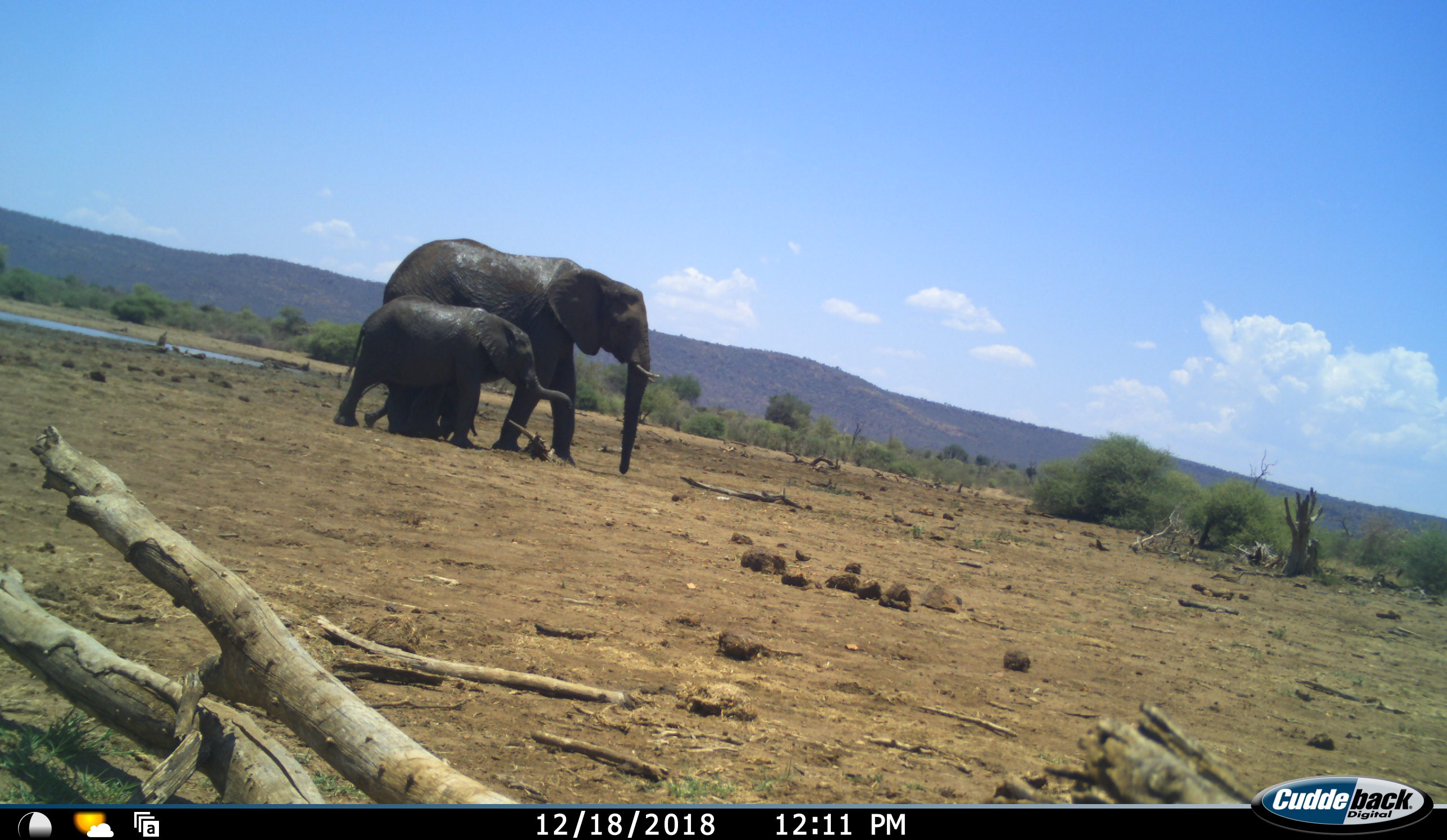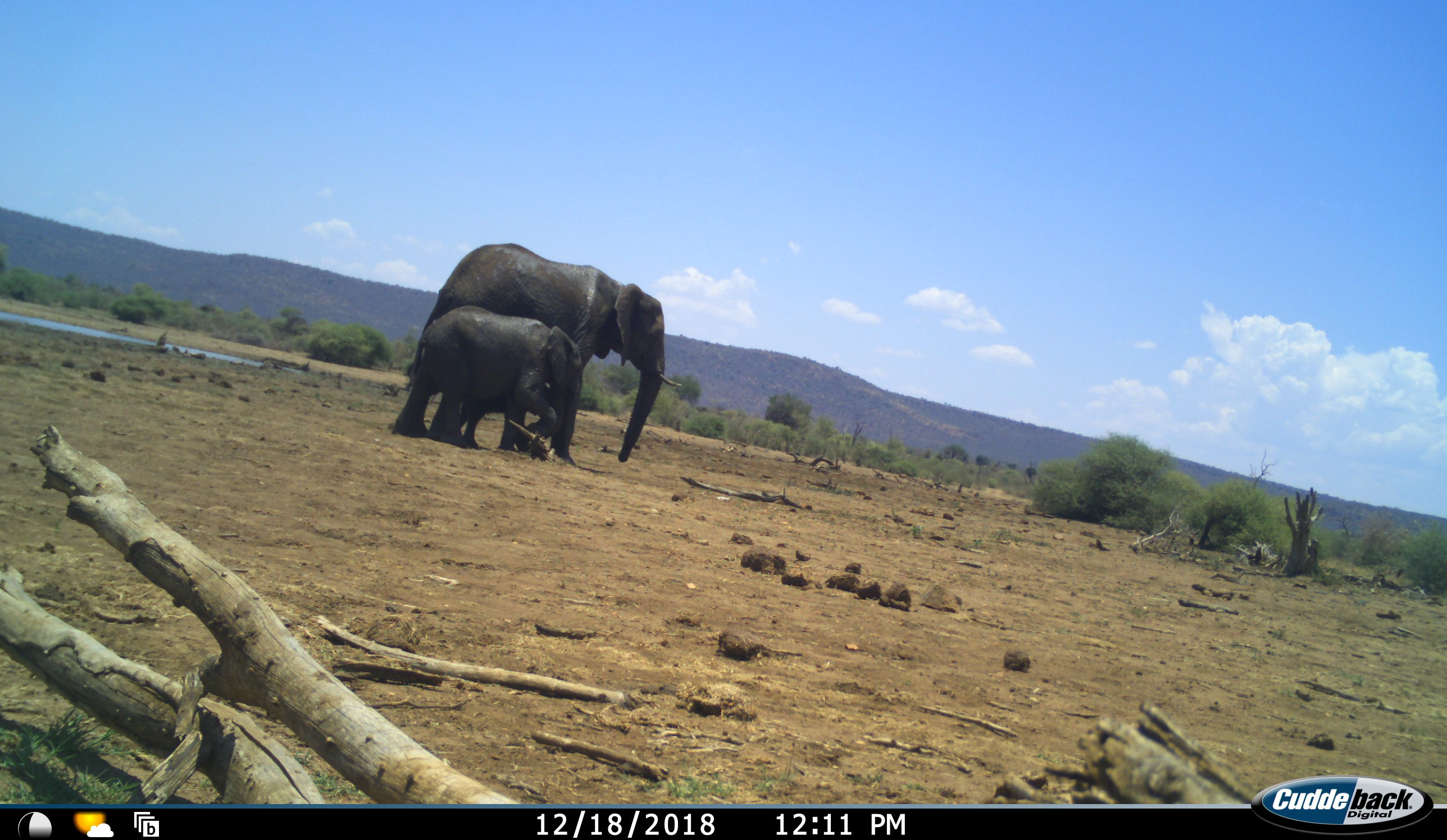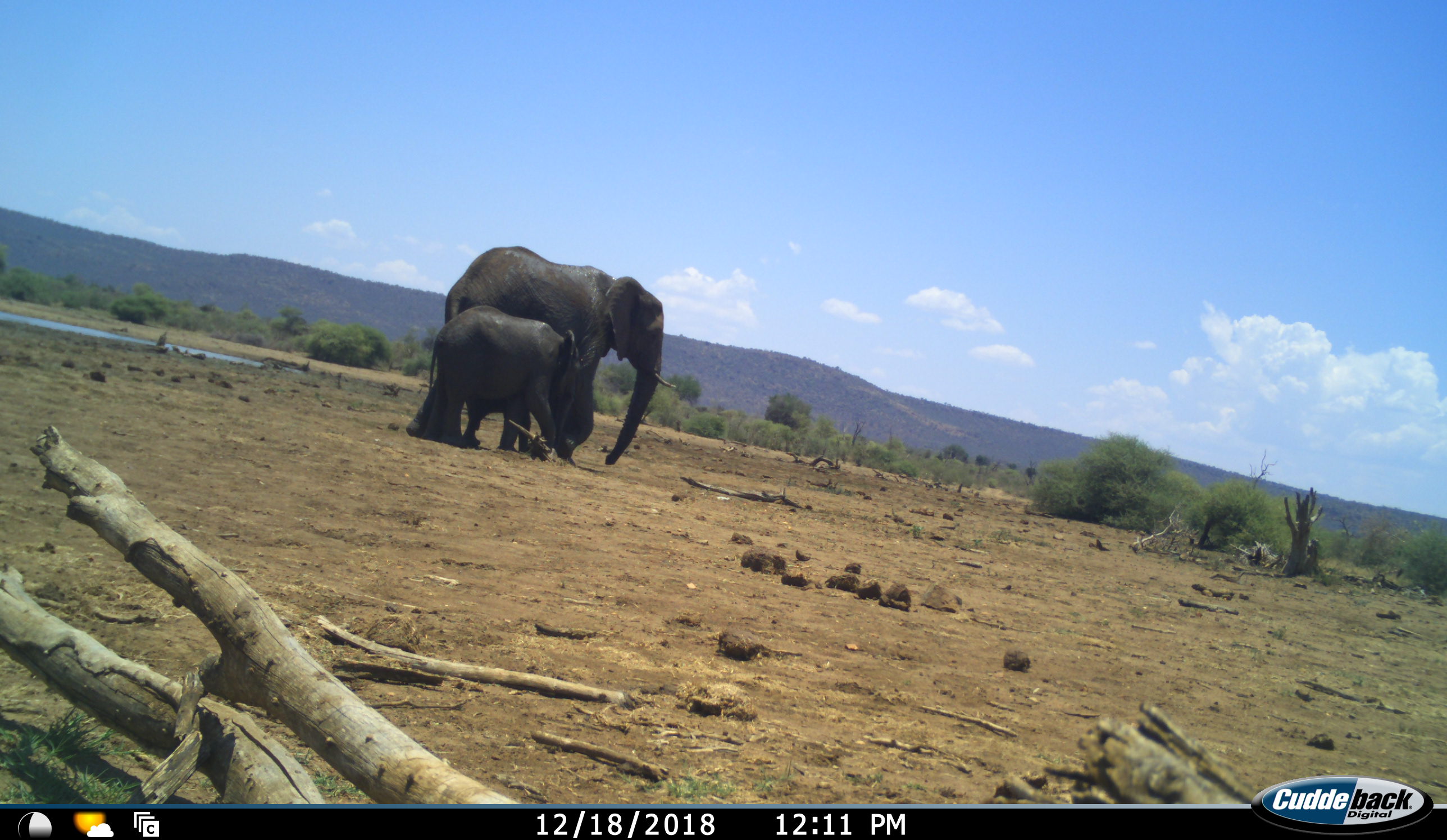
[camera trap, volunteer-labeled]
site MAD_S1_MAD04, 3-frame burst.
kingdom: Animalia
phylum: Chordata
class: Mammalia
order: Proboscidea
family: Elephantidae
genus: Loxodonta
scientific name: Loxodonta africana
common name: african bush elephant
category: elephant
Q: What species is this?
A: Elephant (african bush elephant) (Loxodonta africana).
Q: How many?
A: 2.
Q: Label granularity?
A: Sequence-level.